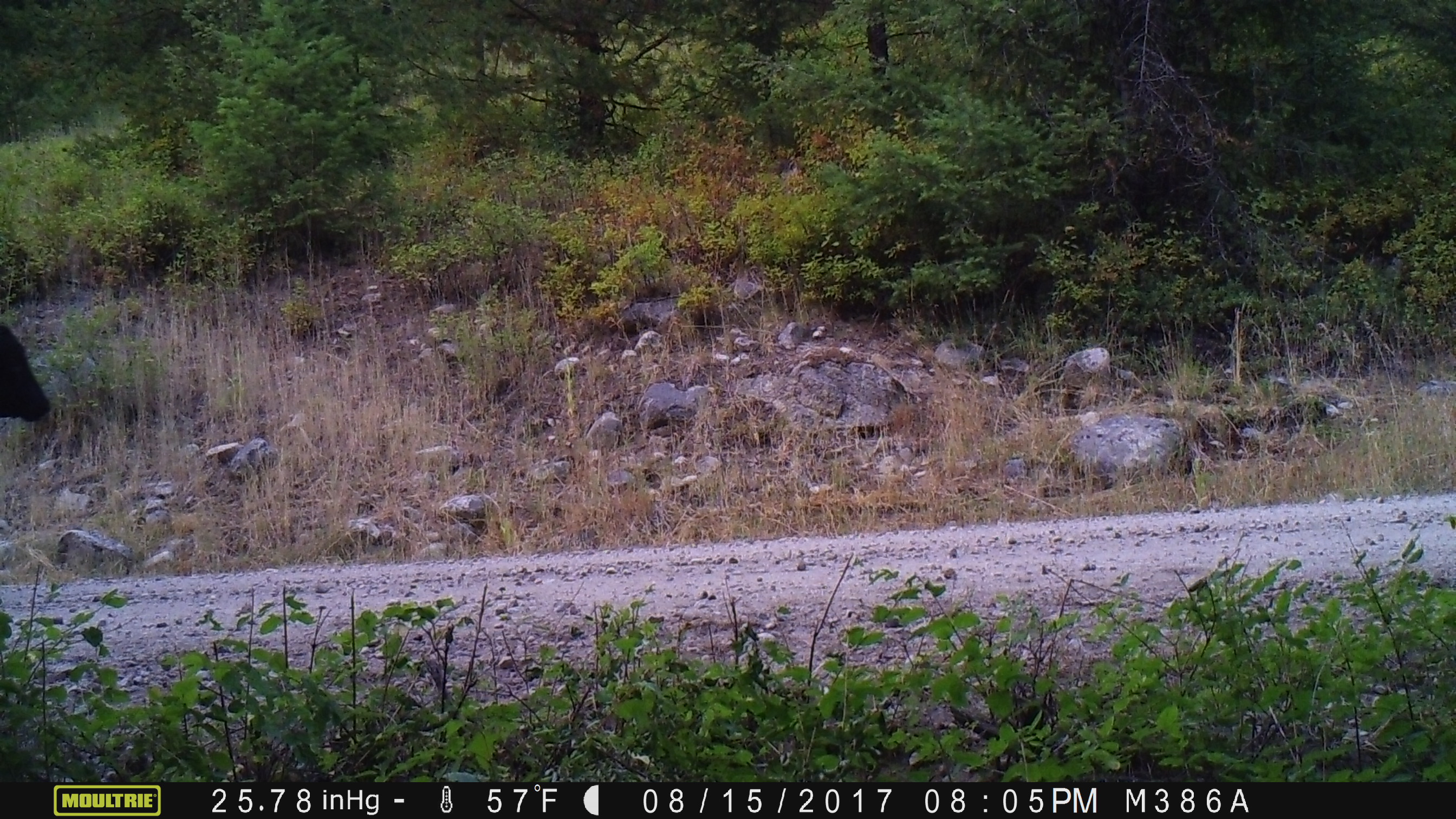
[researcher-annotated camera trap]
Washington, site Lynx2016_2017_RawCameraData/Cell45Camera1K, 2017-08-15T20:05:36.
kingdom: Animalia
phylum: Chordata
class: Mammalia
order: Artiodactyla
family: Bovidae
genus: Bos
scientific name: Bos taurus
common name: domestic cattle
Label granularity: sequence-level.